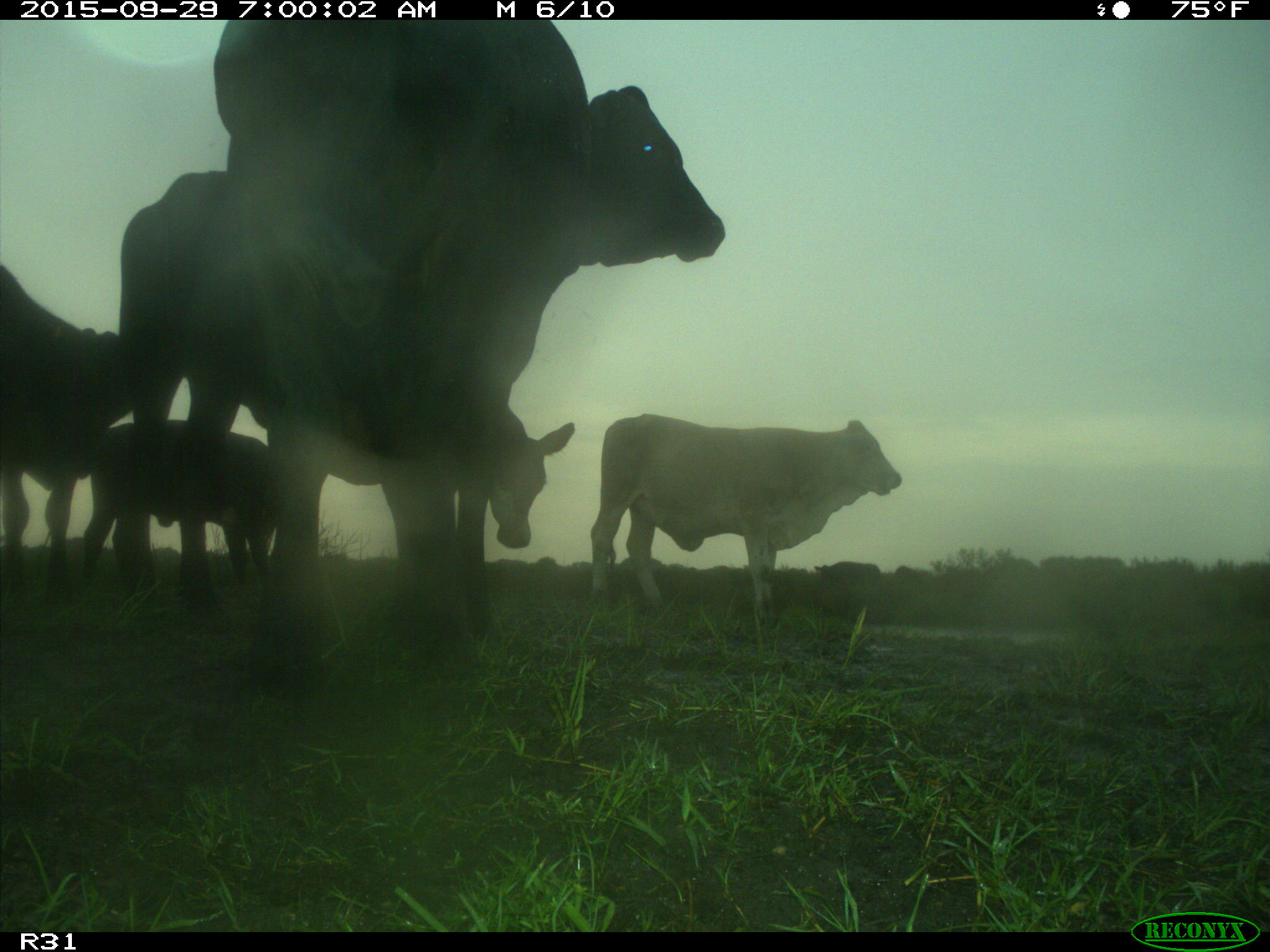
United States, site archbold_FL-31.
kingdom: Animalia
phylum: Chordata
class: Mammalia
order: Artiodactyla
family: Bovidae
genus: Bos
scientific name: Bos taurus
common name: domestic cow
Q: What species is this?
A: Bos taurus (domestic cow).